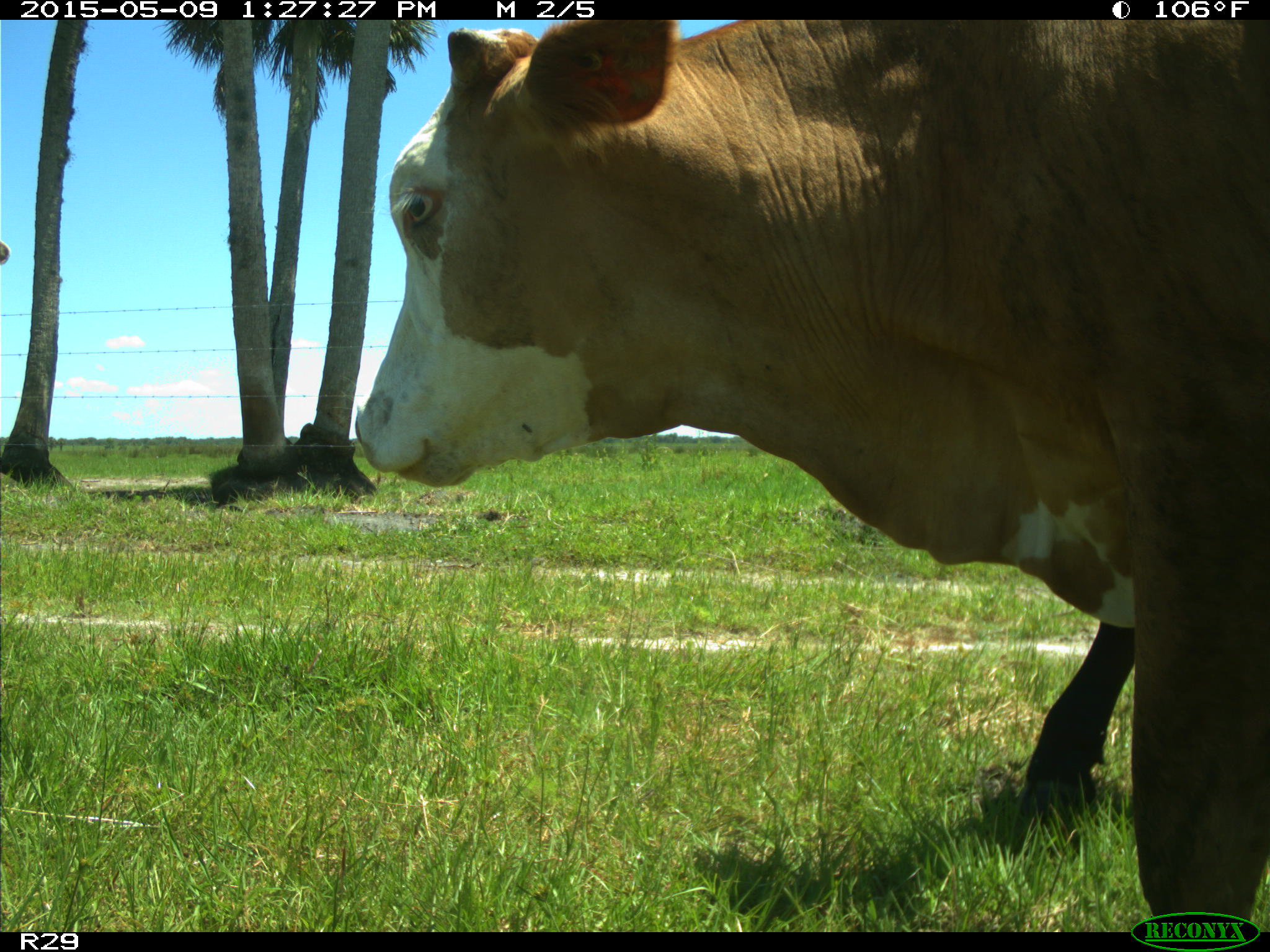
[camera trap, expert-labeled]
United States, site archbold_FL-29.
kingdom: Animalia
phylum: Chordata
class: Mammalia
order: Artiodactyla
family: Bovidae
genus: Bos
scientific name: Bos taurus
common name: domestic cow